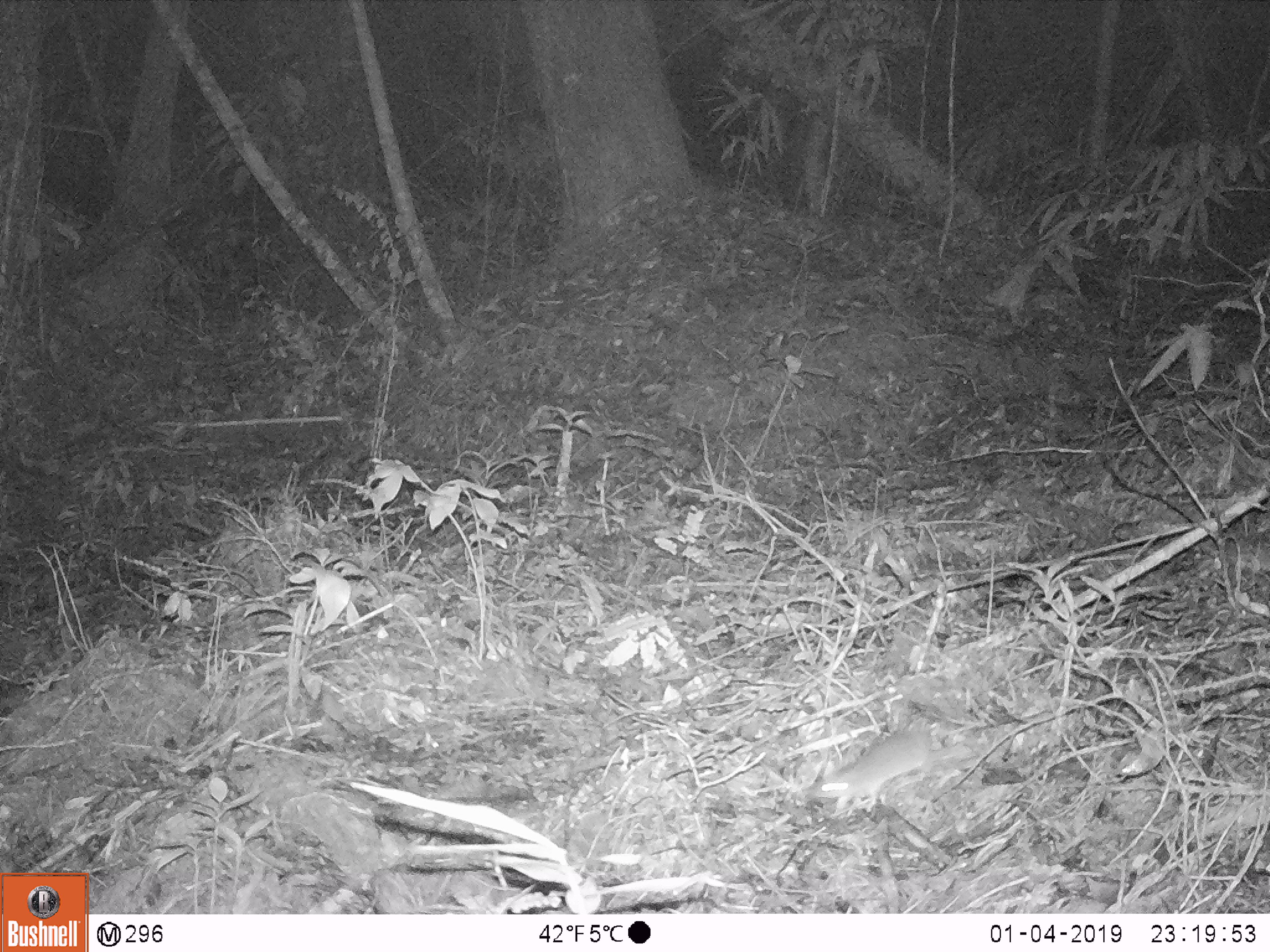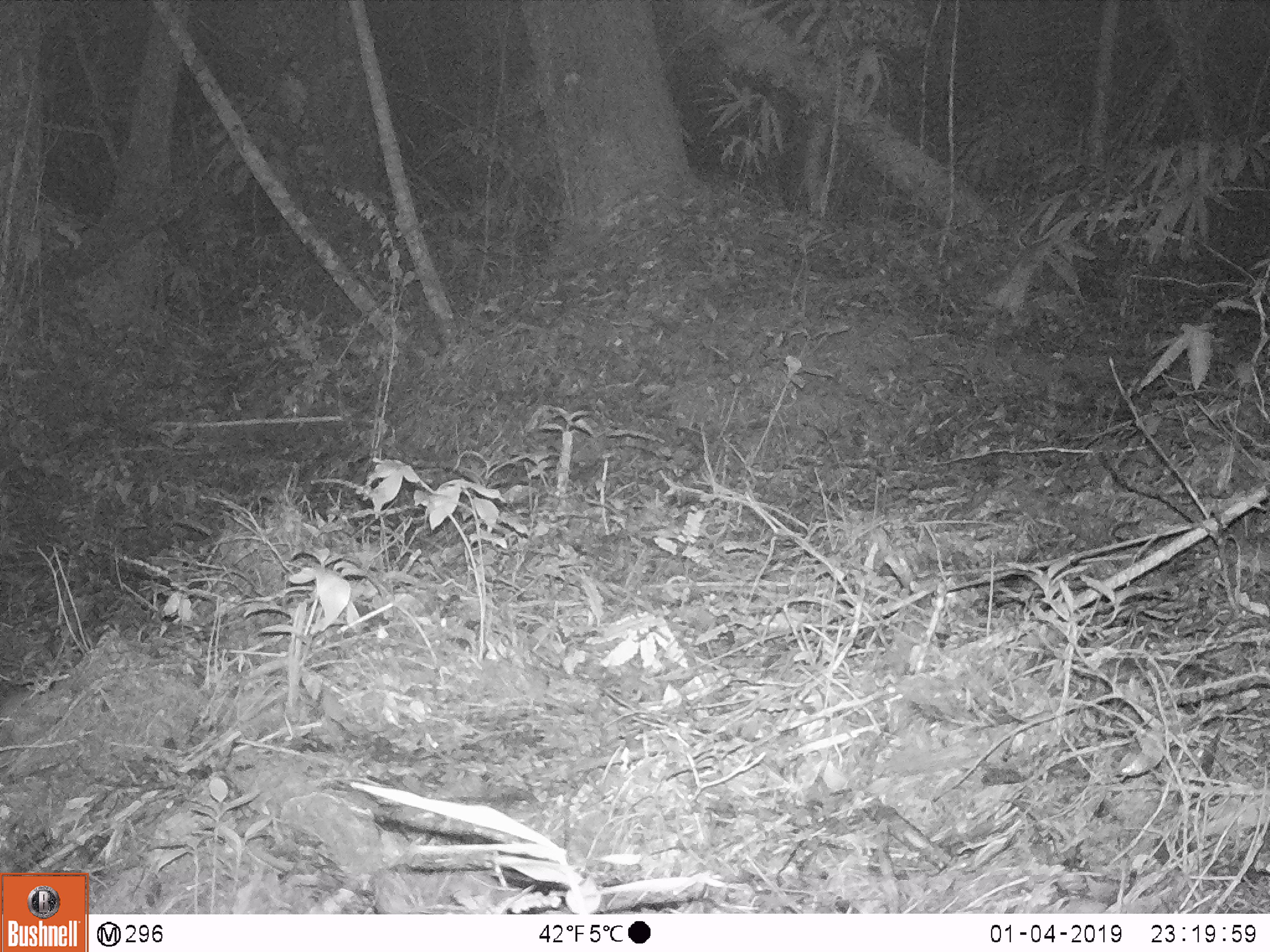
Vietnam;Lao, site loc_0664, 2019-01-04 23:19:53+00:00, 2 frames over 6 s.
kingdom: Animalia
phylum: Chordata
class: Mammalia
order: Rodentia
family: Muridae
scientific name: Muridae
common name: old-world mice and rats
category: unidentified murid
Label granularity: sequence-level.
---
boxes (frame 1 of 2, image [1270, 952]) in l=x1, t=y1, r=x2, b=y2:
unidentified murid: l=812, t=727, r=930, b=818